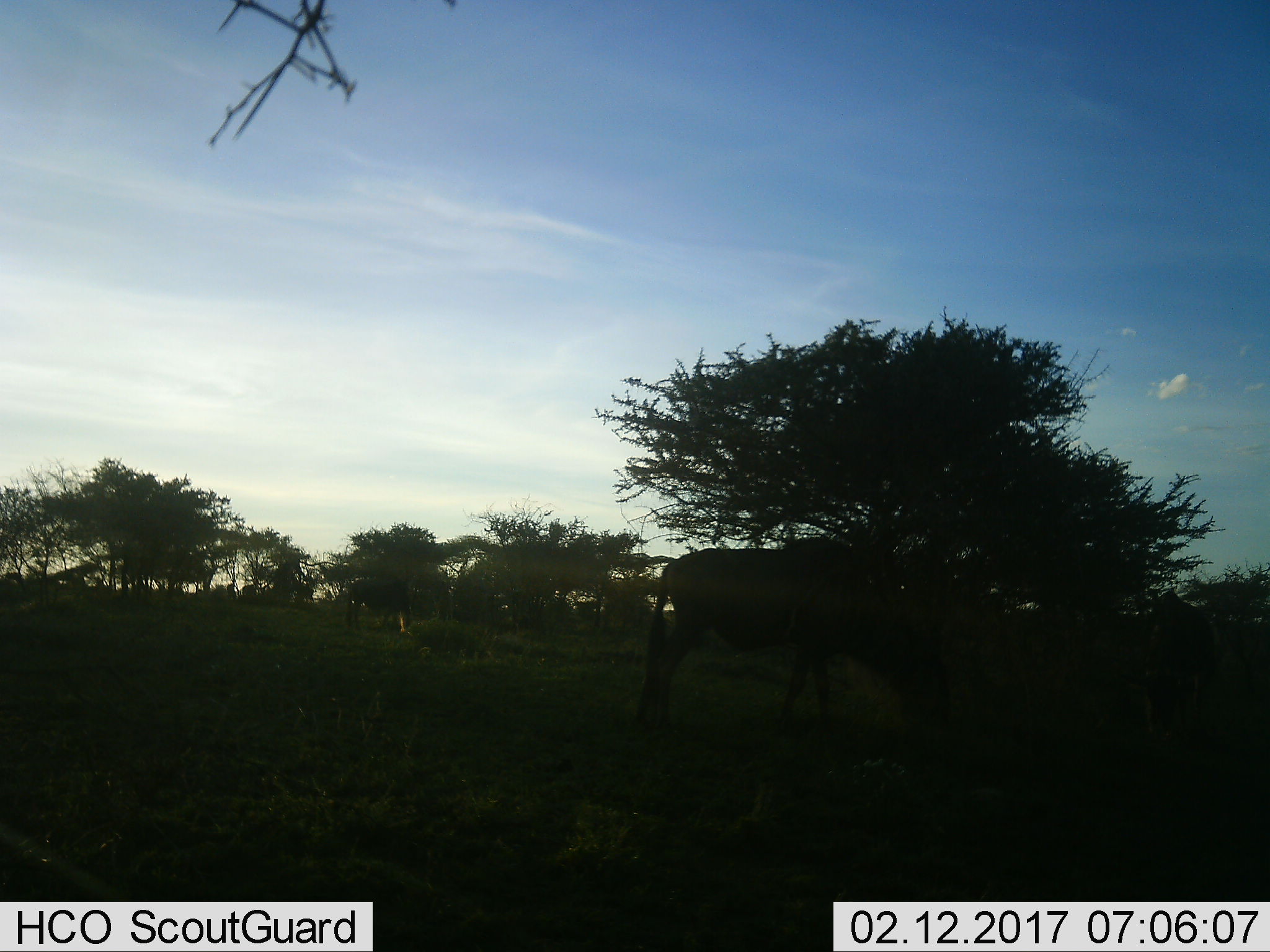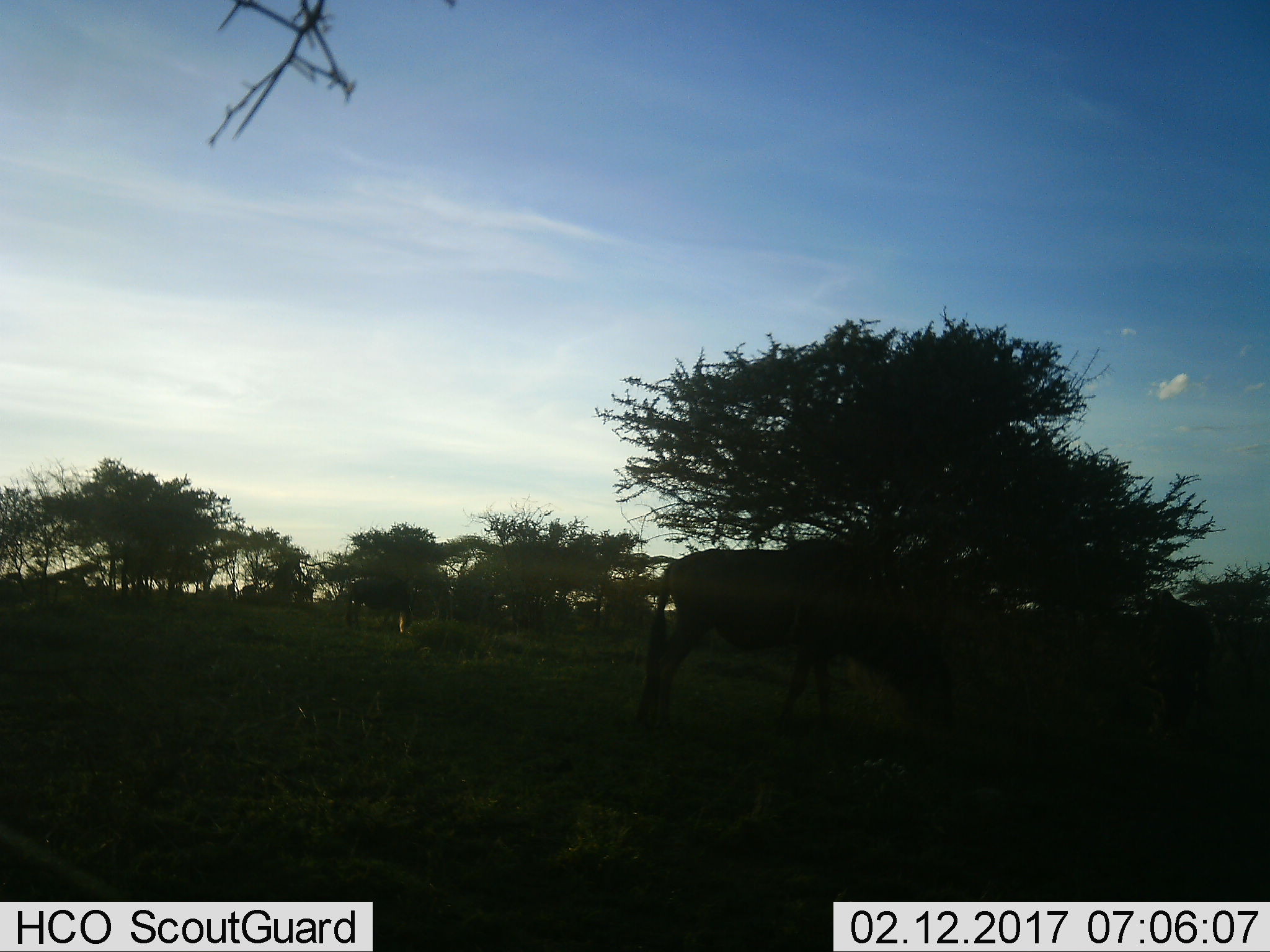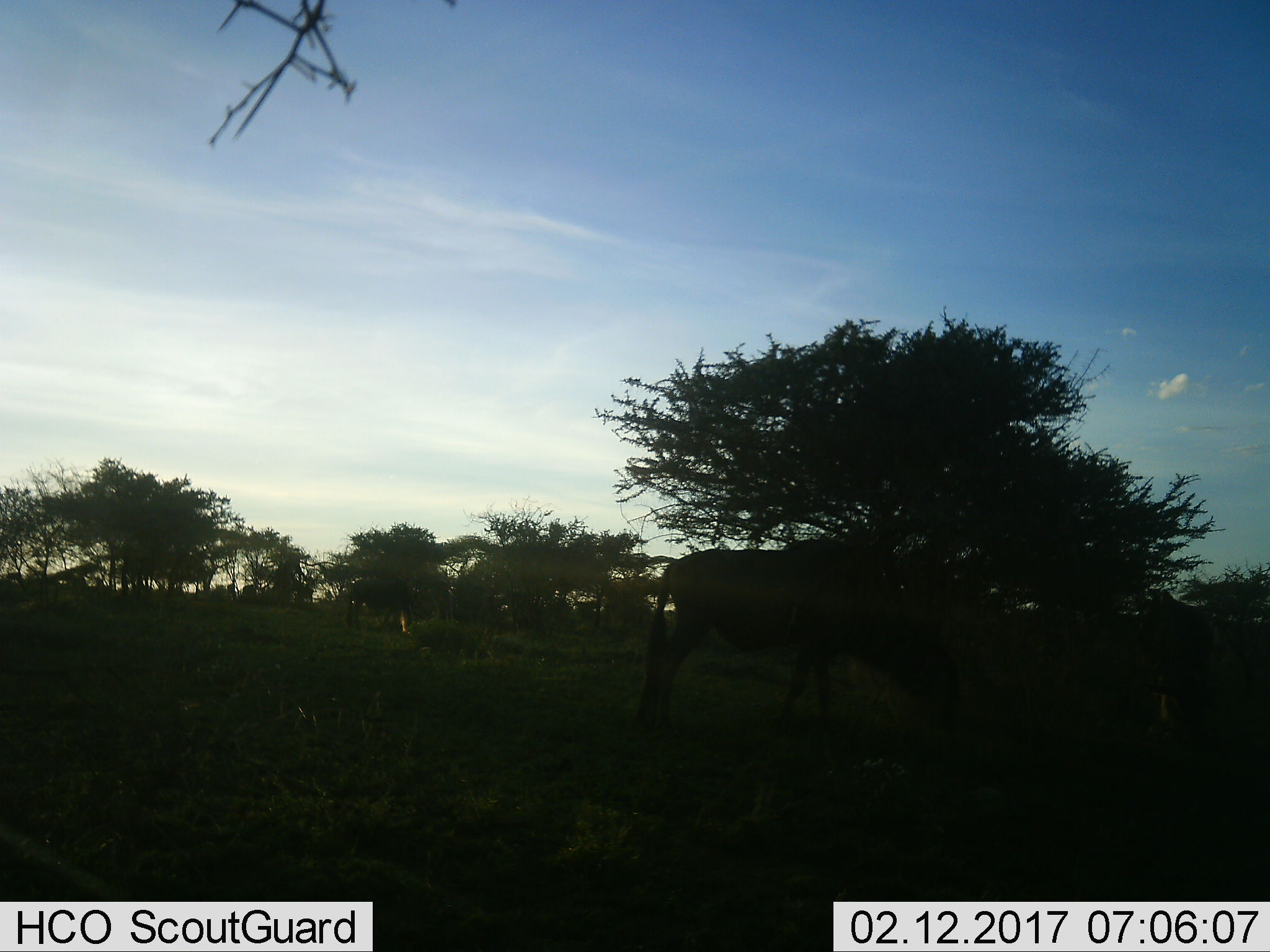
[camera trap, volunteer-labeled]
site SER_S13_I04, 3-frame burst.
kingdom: Animalia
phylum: Chordata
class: Mammalia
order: Artiodactyla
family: Bovidae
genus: Connochaetes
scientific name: Connochaetes taurinus taurinus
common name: blue wildebeest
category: wildebeestblue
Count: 2.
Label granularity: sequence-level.